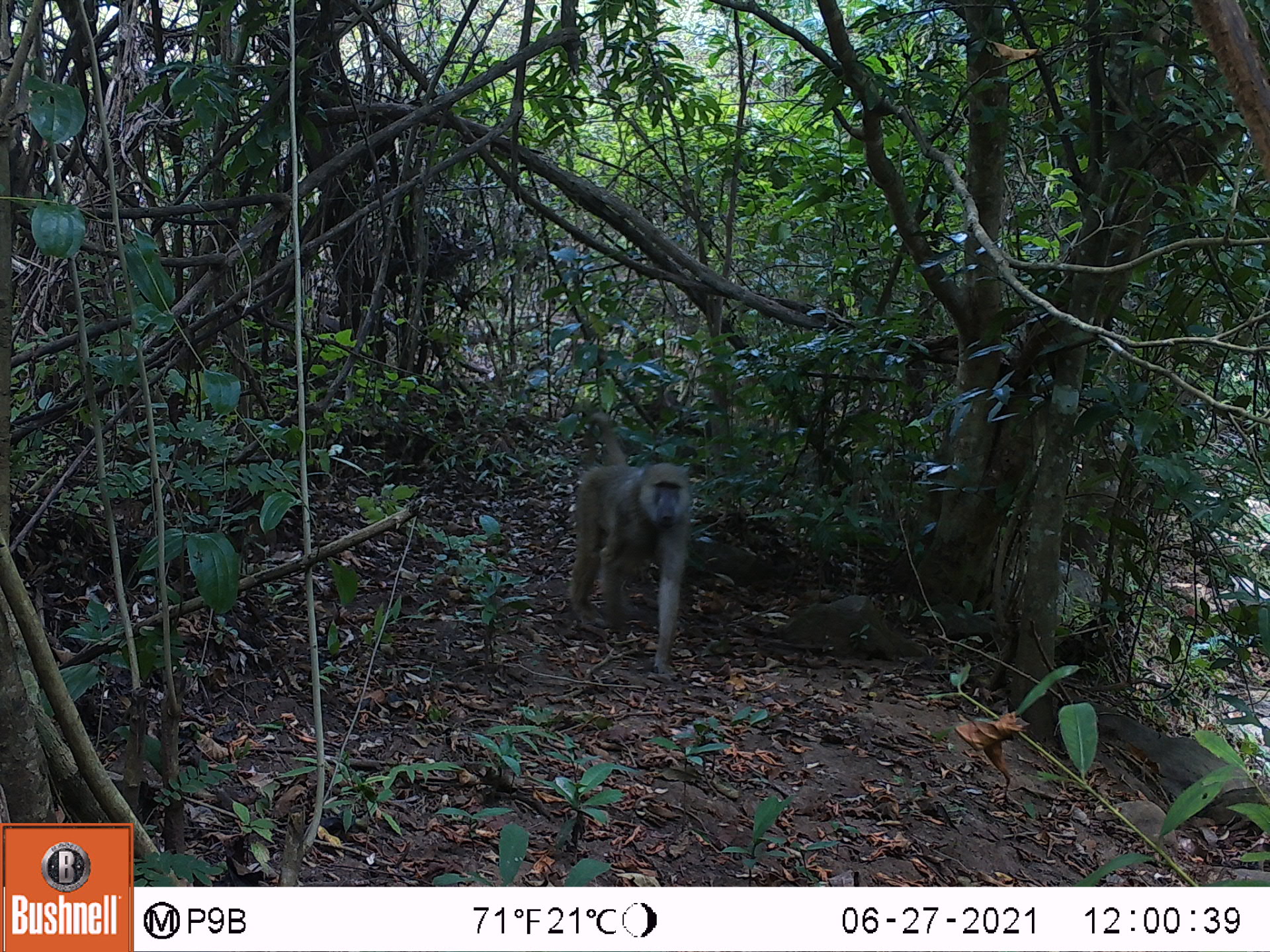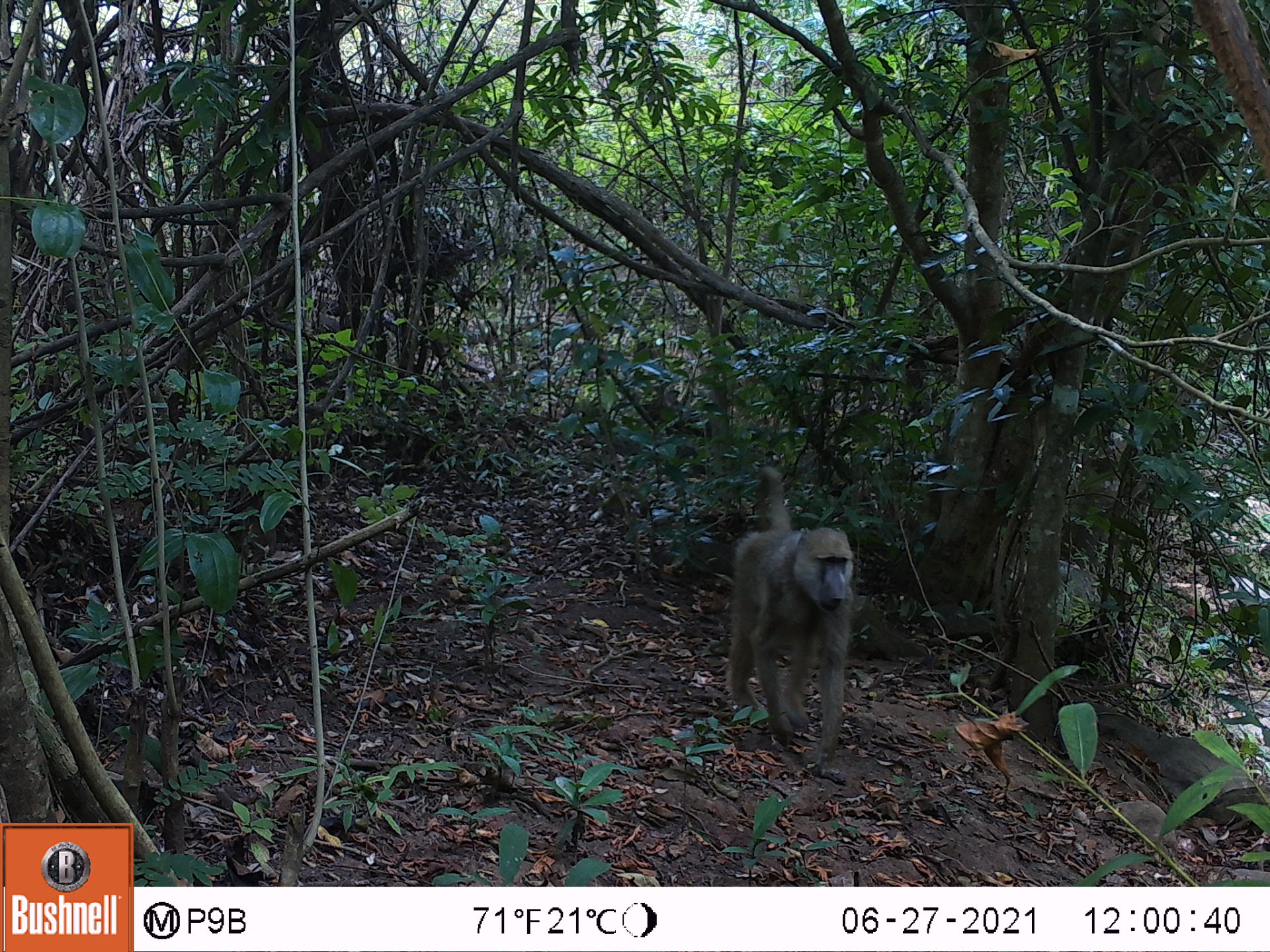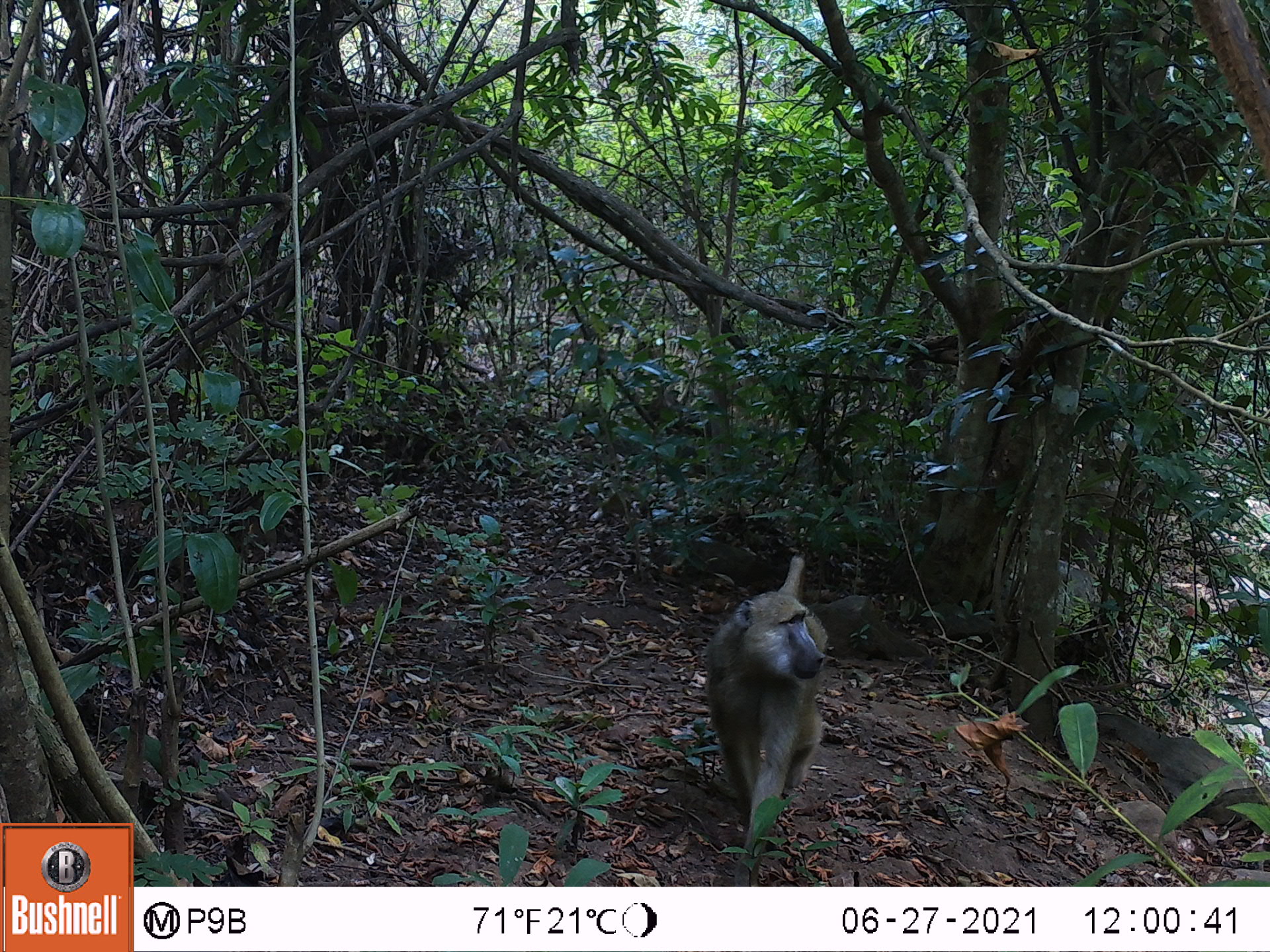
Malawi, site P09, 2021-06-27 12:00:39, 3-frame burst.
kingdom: Animalia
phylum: Chordata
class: Mammalia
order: Primates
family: Cercopithecidae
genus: Papio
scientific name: Papio cynocephalus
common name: yellow baboon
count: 1